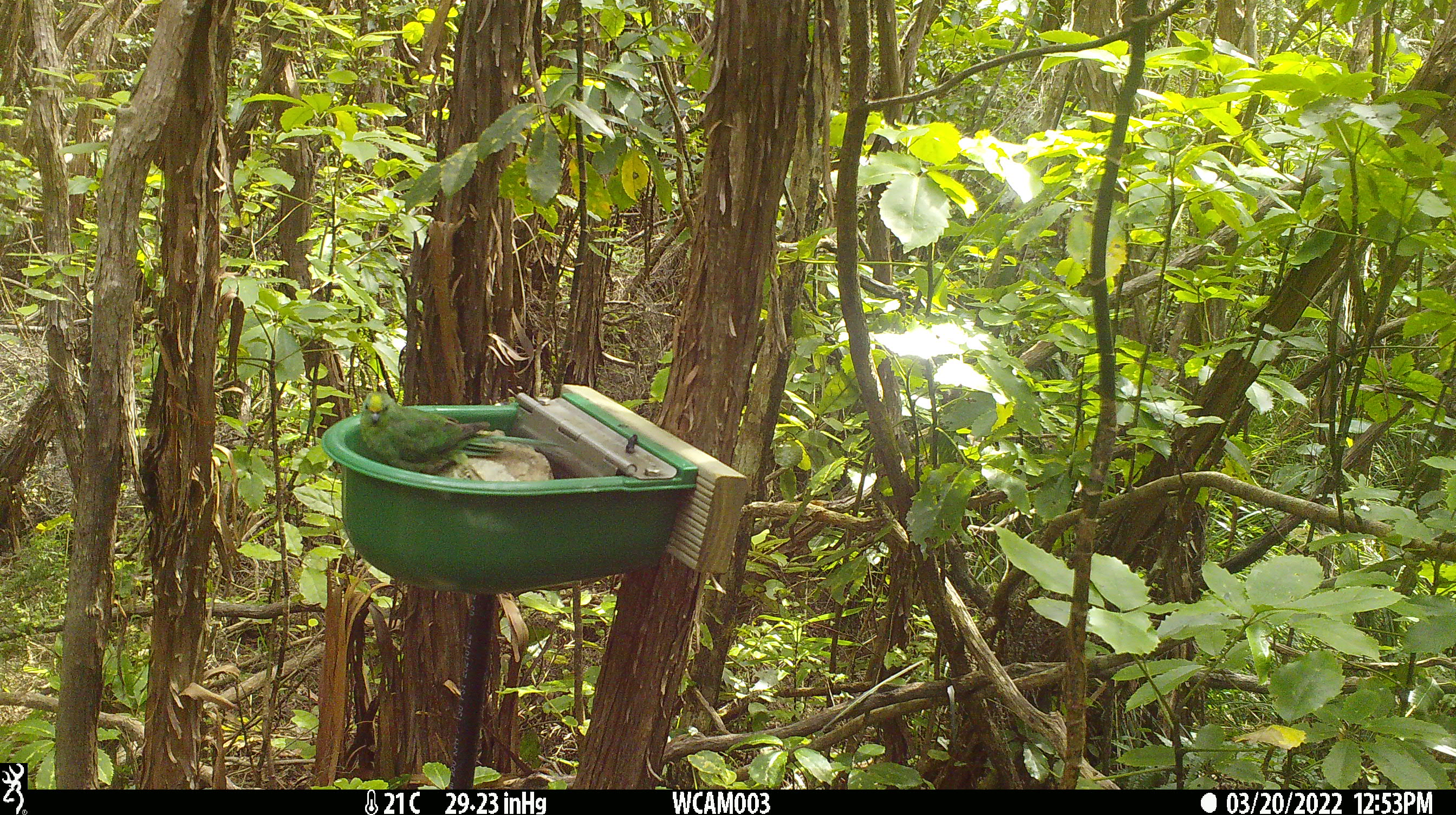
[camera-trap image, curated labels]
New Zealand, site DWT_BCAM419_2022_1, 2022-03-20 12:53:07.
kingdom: Animalia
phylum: Chordata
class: Aves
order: Psittaciformes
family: Psittaculidae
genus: Cyanoramphus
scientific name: Cyanoramphus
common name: parakeet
Parakeet (Cyanoramphus).